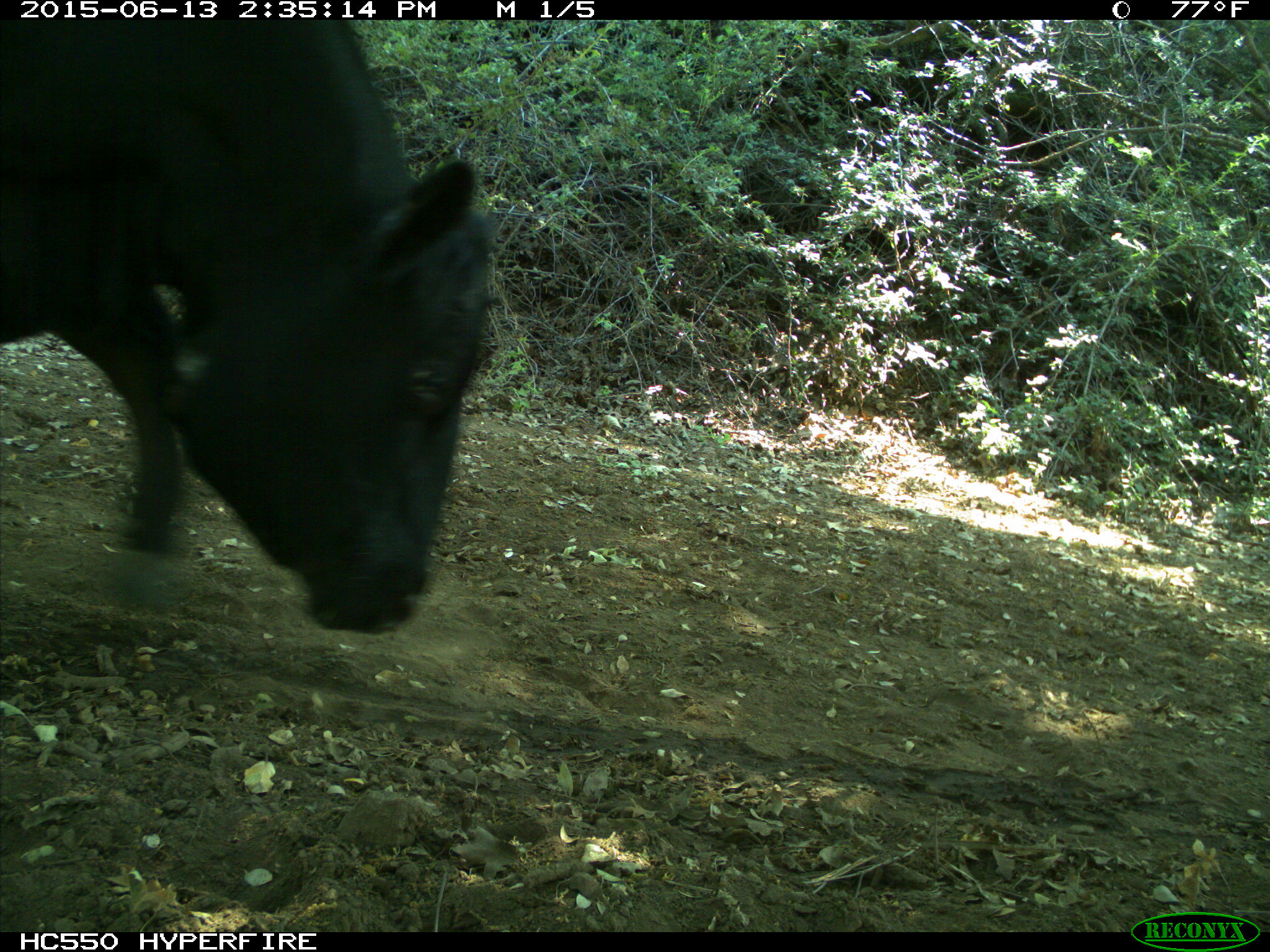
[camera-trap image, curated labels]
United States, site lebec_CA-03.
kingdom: Animalia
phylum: Chordata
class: Mammalia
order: Artiodactyla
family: Bovidae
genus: Bos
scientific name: Bos taurus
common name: domestic cow